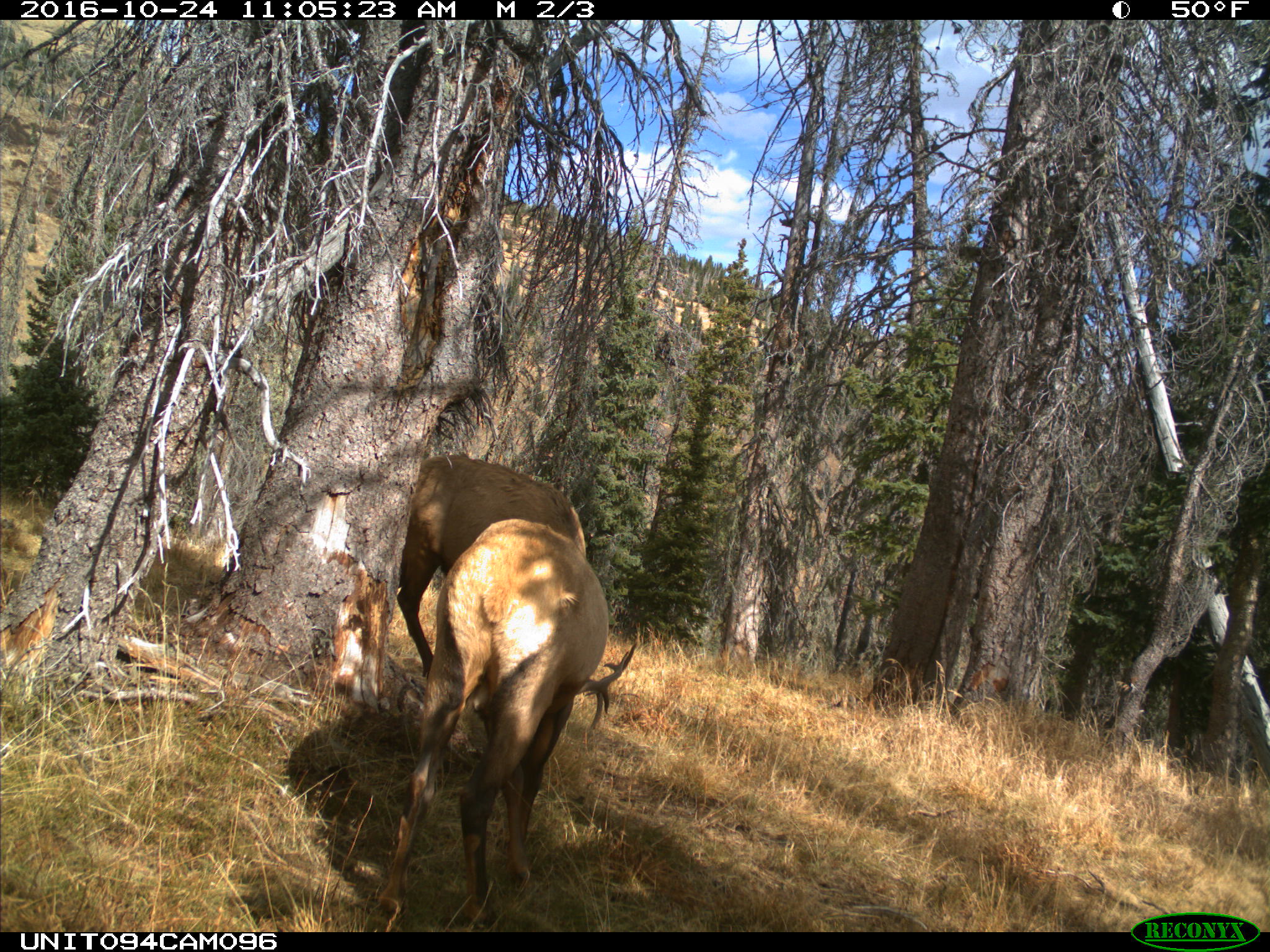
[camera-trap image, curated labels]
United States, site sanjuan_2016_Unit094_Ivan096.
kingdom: Animalia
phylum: Chordata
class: Mammalia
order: Artiodactyla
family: Cervidae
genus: Cervus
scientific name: Cervus elaphus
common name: red deer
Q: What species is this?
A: Cervus elaphus (red deer).